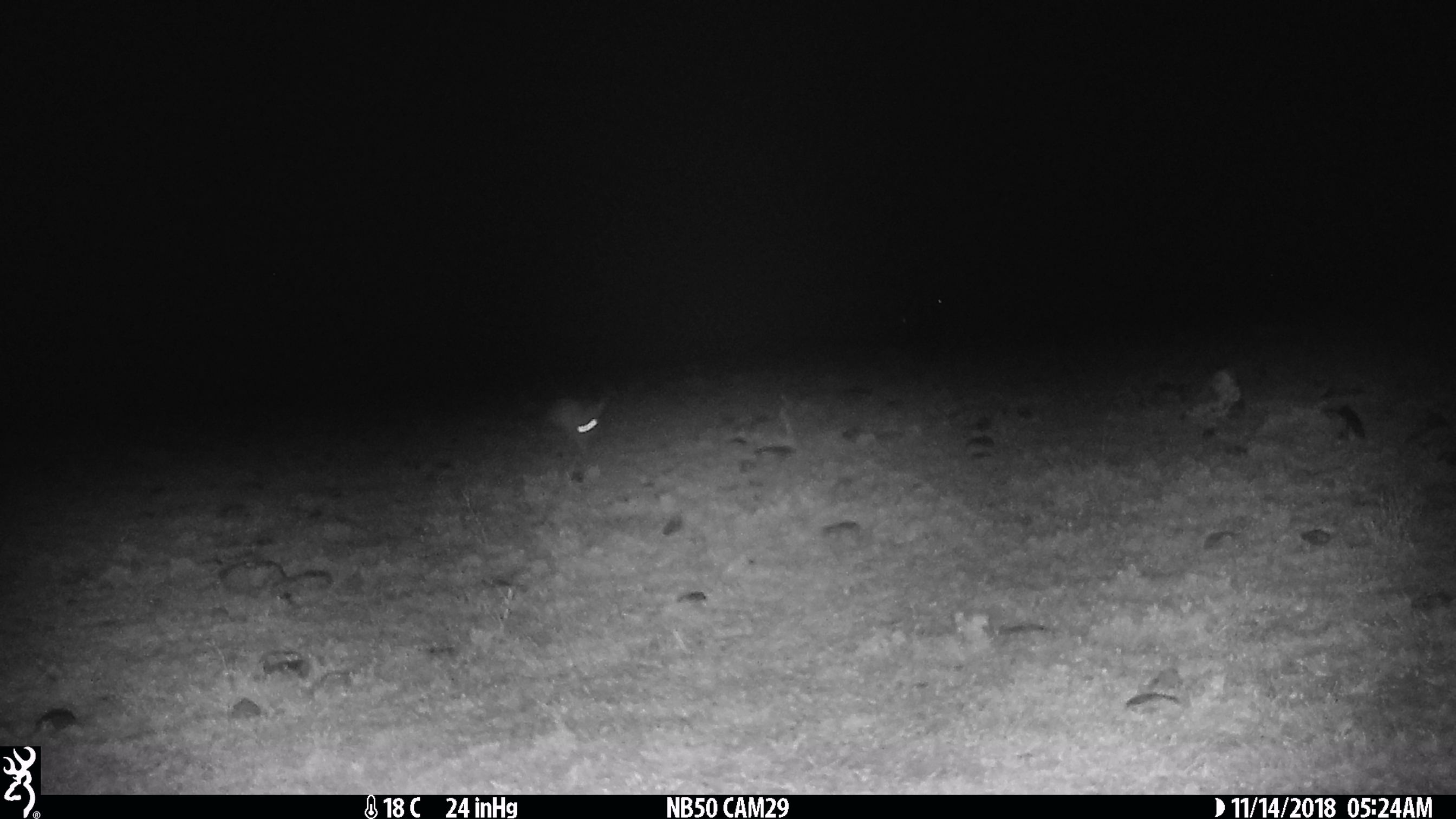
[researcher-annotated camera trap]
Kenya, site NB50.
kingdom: Animalia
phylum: Chordata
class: Mammalia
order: Lagomorpha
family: Leporidae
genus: Lepus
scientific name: Lepus capensis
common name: cape hare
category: hare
Hare (cape hare) (Lepus capensis).